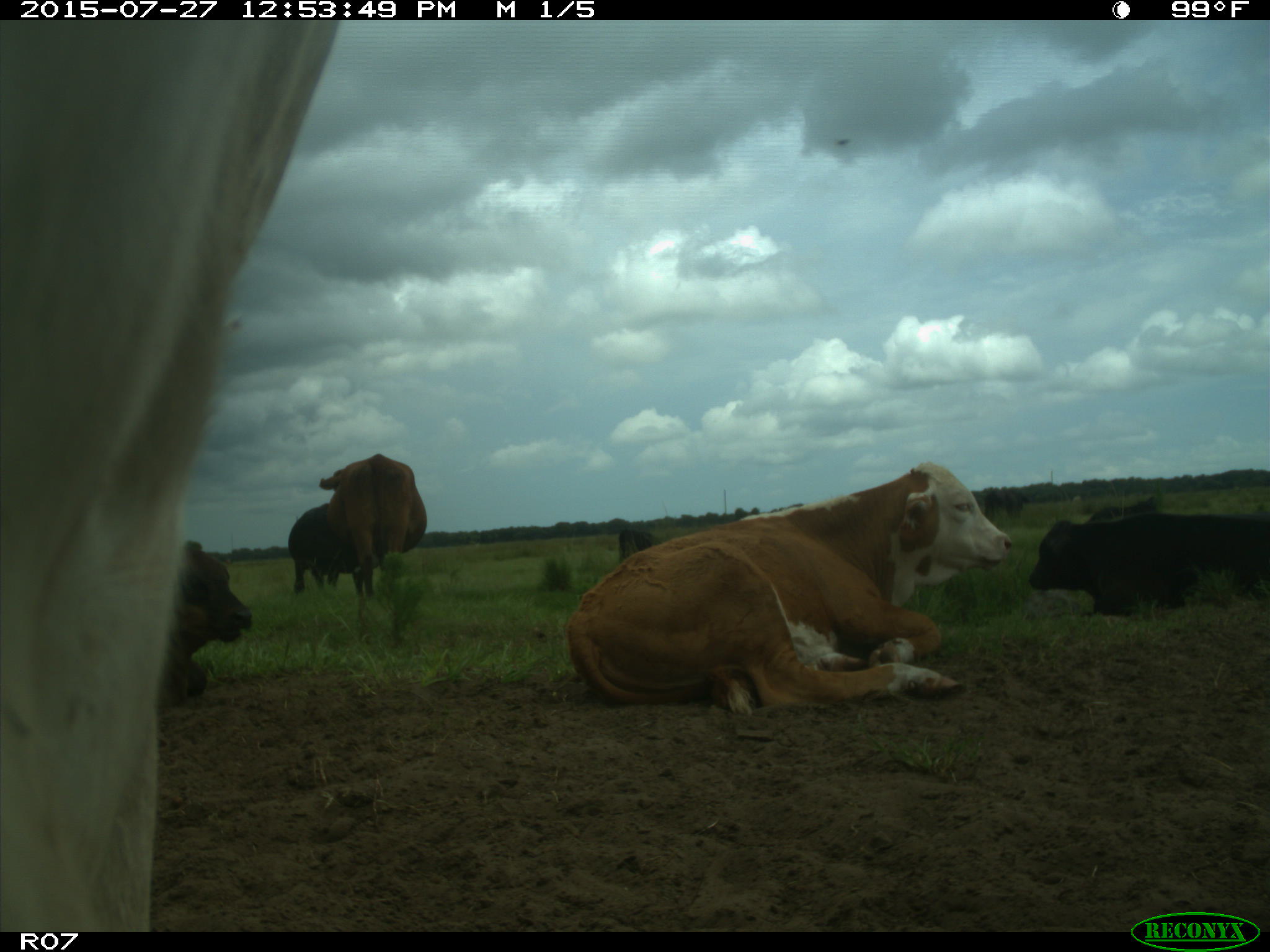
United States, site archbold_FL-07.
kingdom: Animalia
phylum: Chordata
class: Mammalia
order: Artiodactyla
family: Bovidae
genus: Bos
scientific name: Bos taurus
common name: domestic cow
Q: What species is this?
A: Bos taurus (domestic cow).